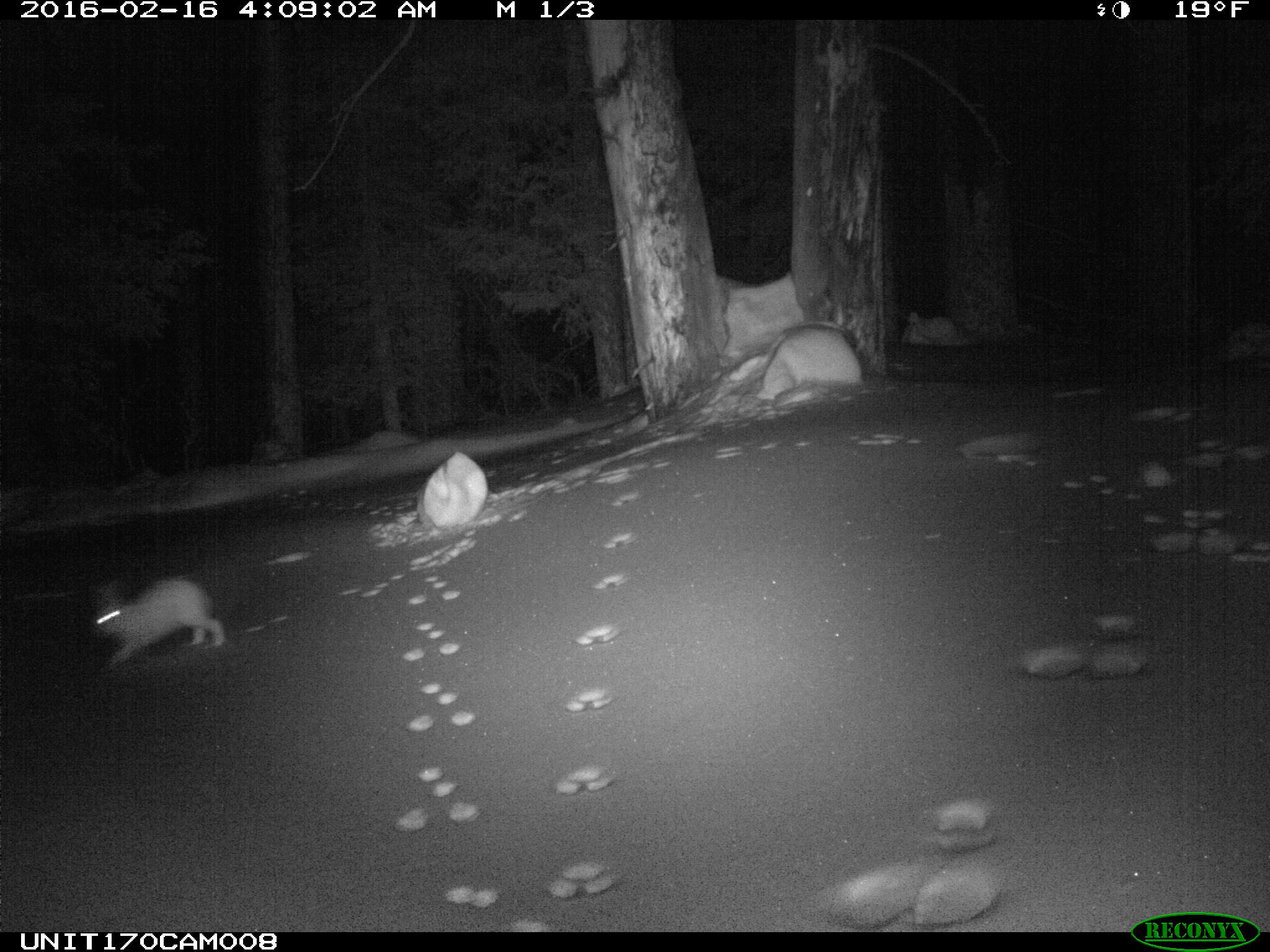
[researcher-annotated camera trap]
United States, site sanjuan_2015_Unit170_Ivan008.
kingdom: Animalia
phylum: Chordata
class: Mammalia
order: Lagomorpha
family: Leporidae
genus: Lepus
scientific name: Lepus americanus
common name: snowshoe hare